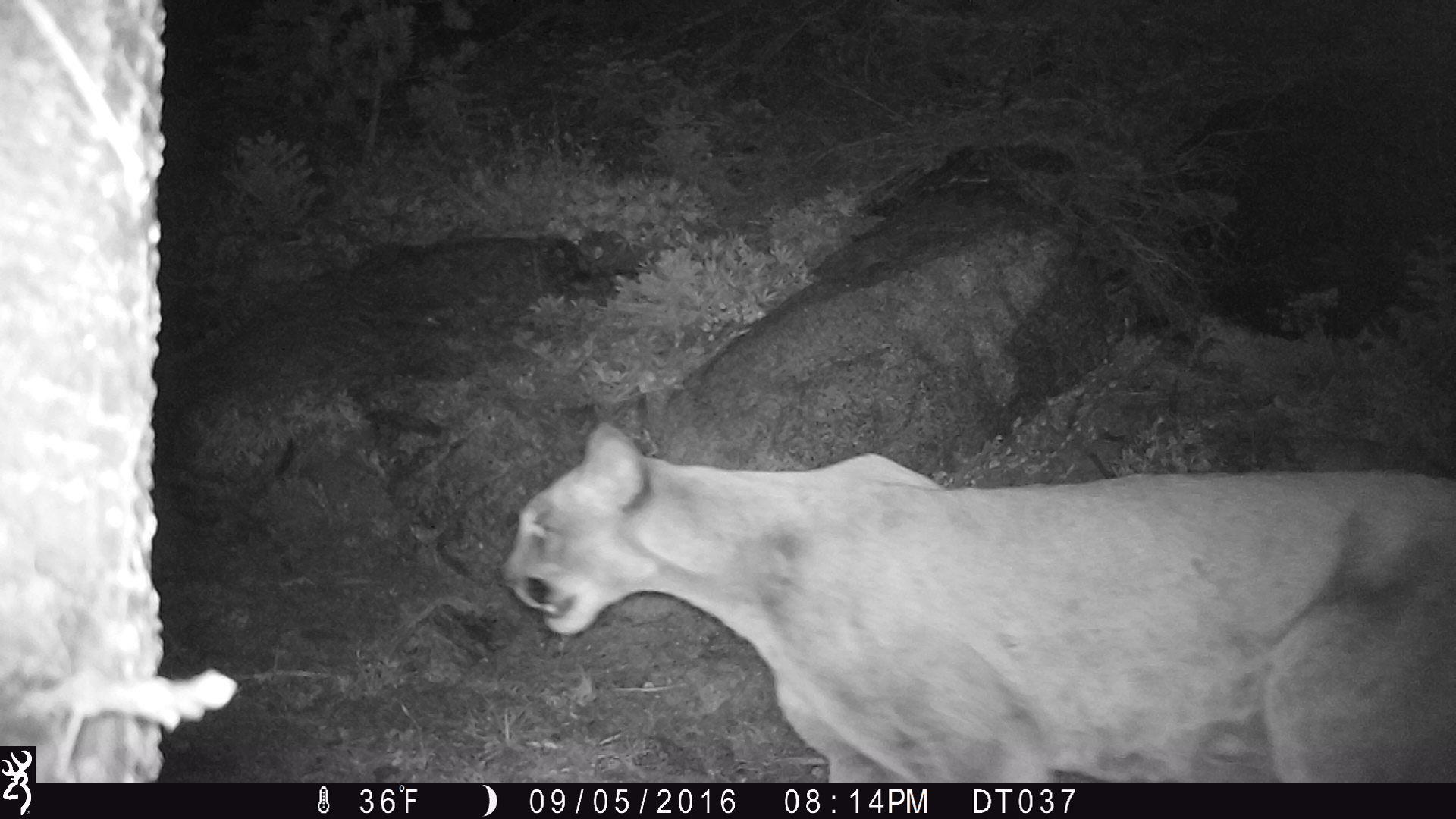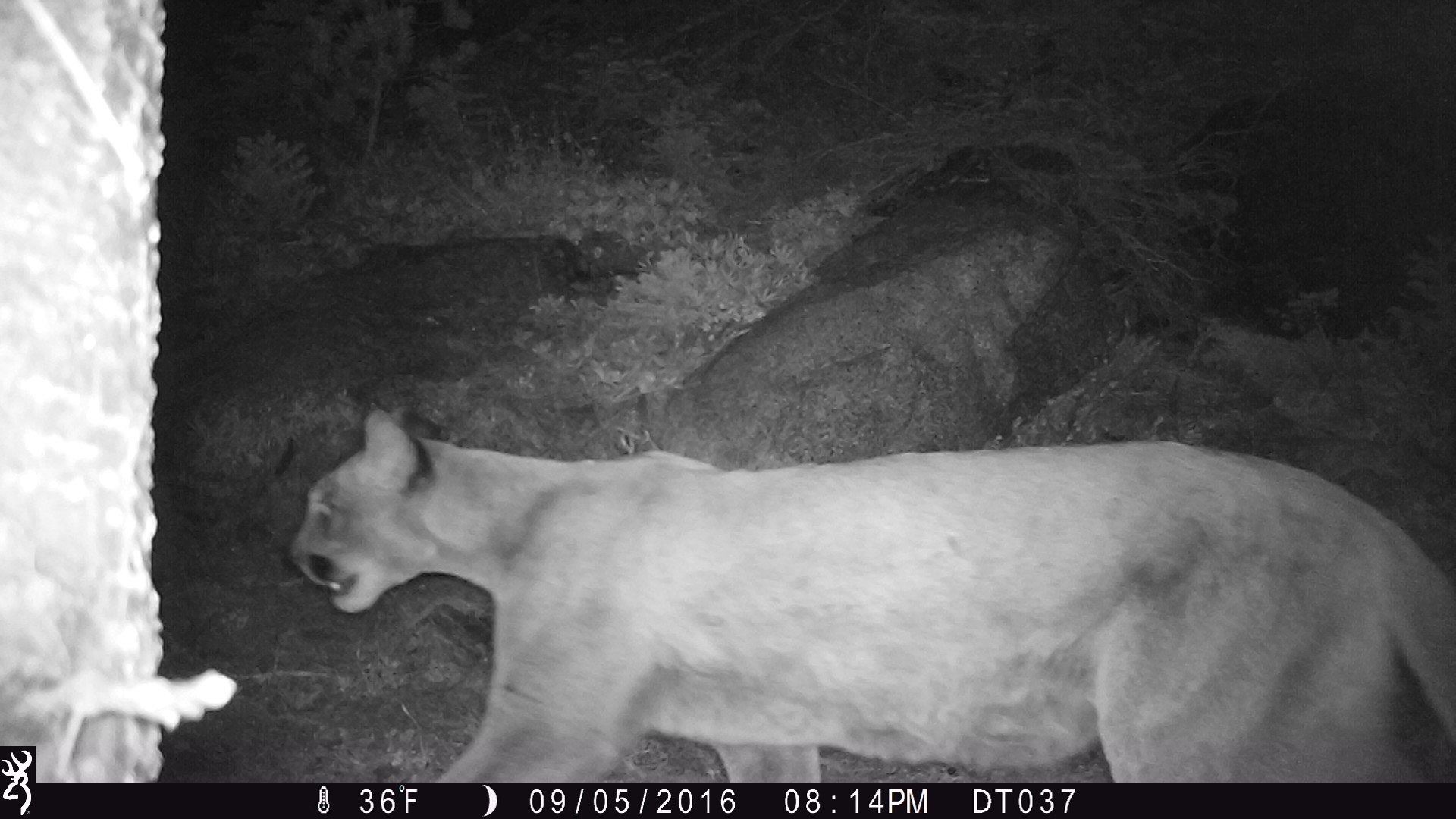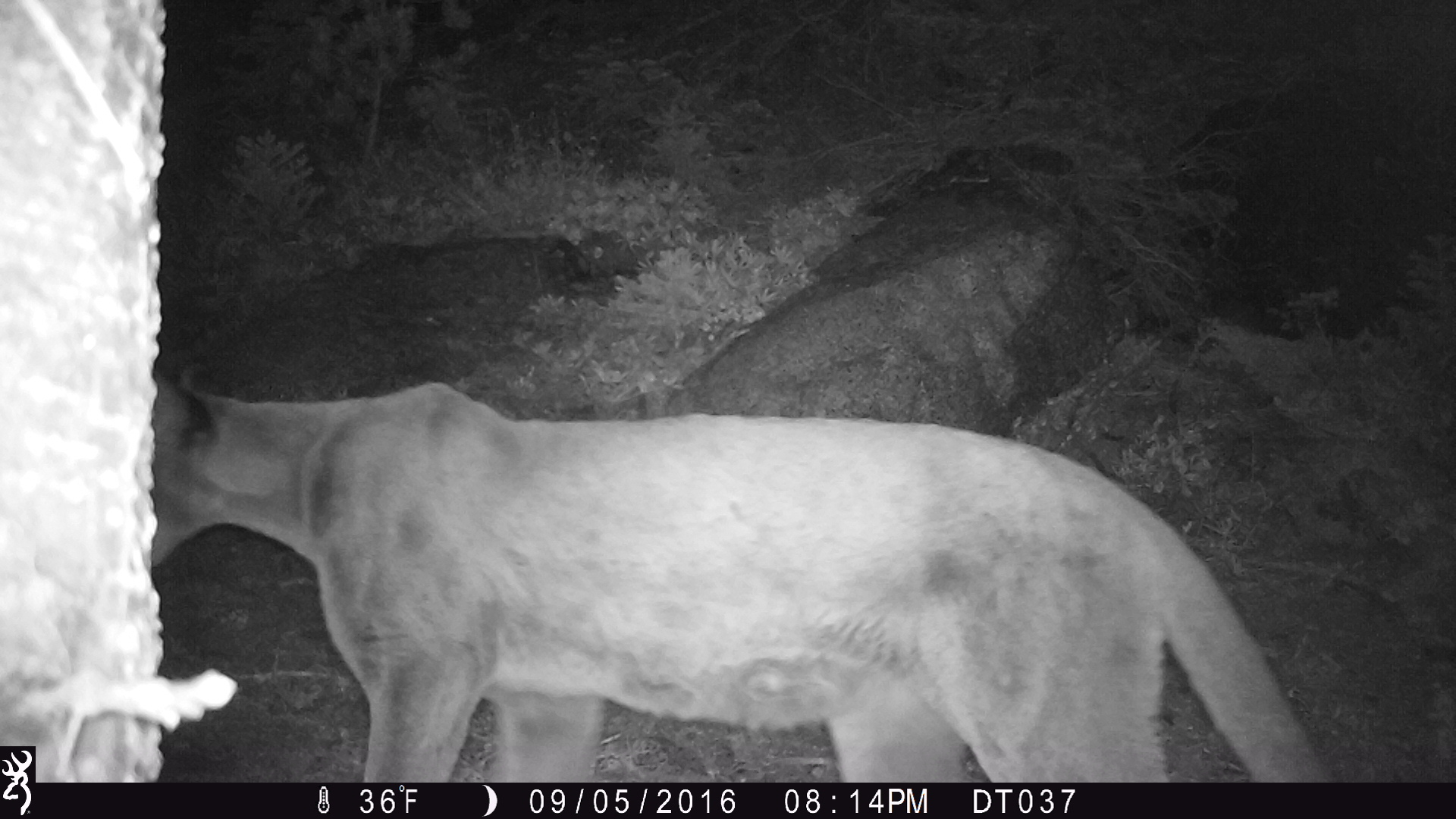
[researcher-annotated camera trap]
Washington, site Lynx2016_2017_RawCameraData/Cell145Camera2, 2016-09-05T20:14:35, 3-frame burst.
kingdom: Animalia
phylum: Chordata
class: Mammalia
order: Carnivora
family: Felidae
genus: Puma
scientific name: Puma concolor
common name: mountain lion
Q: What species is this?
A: Puma concolor (mountain lion).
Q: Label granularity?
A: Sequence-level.